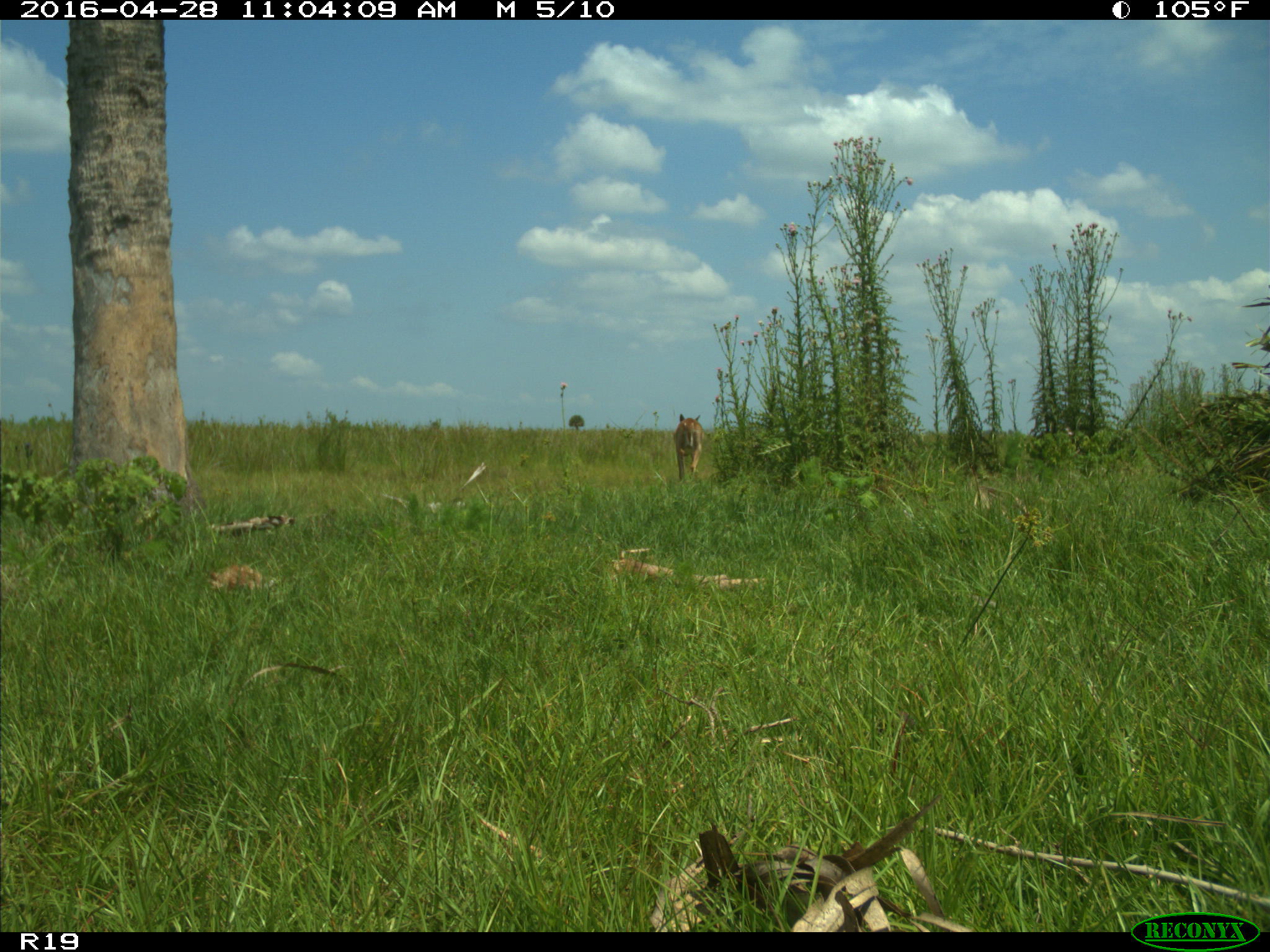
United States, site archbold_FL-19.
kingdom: Animalia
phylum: Chordata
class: Mammalia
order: Artiodactyla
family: Cervidae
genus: Odocoileus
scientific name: Odocoileus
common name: deer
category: unidentified deer